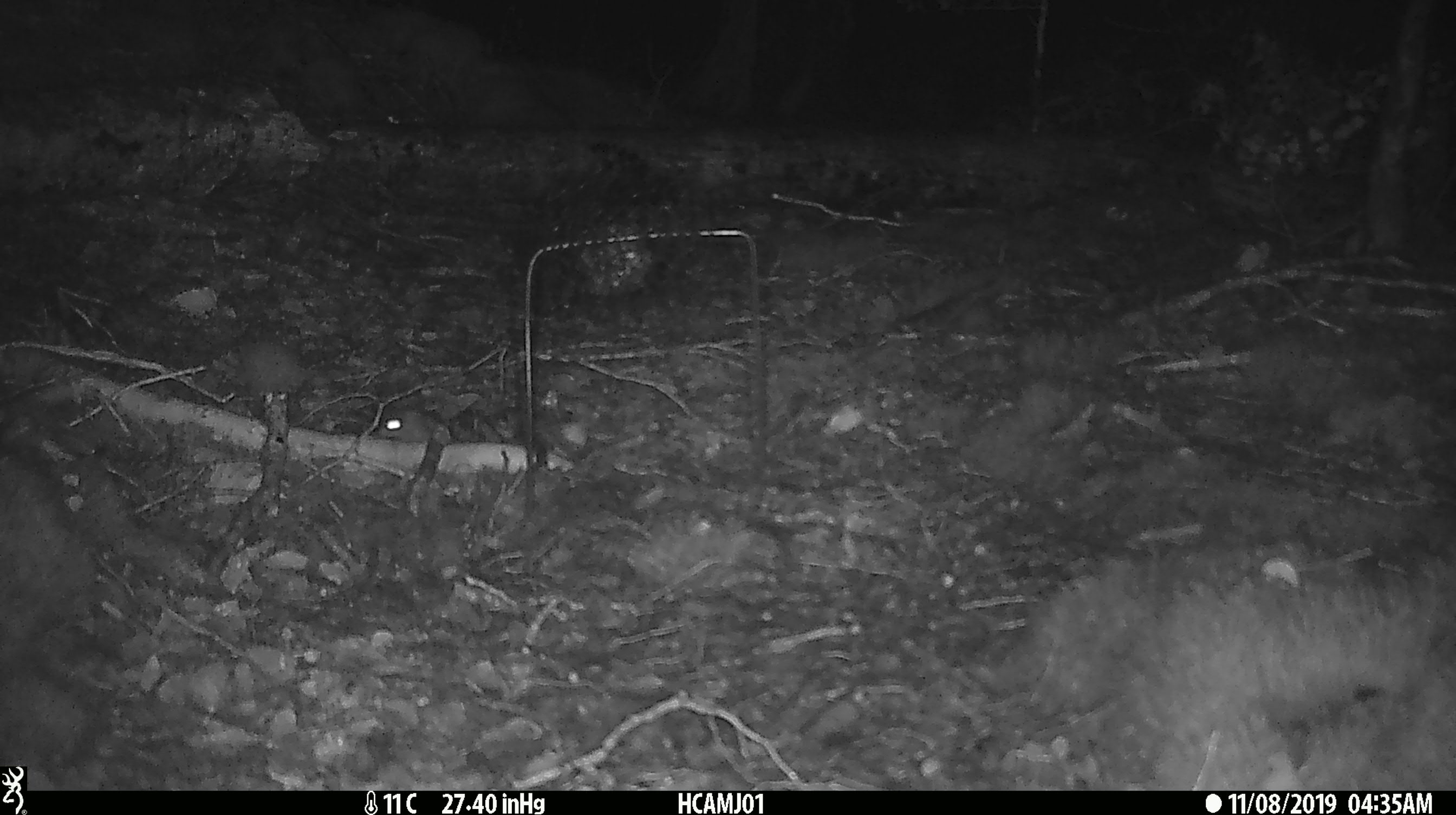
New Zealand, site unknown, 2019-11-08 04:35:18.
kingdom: Animalia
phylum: Chordata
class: Mammalia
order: Rodentia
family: Muridae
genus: Mus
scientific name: Mus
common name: mouse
Mouse (Mus).